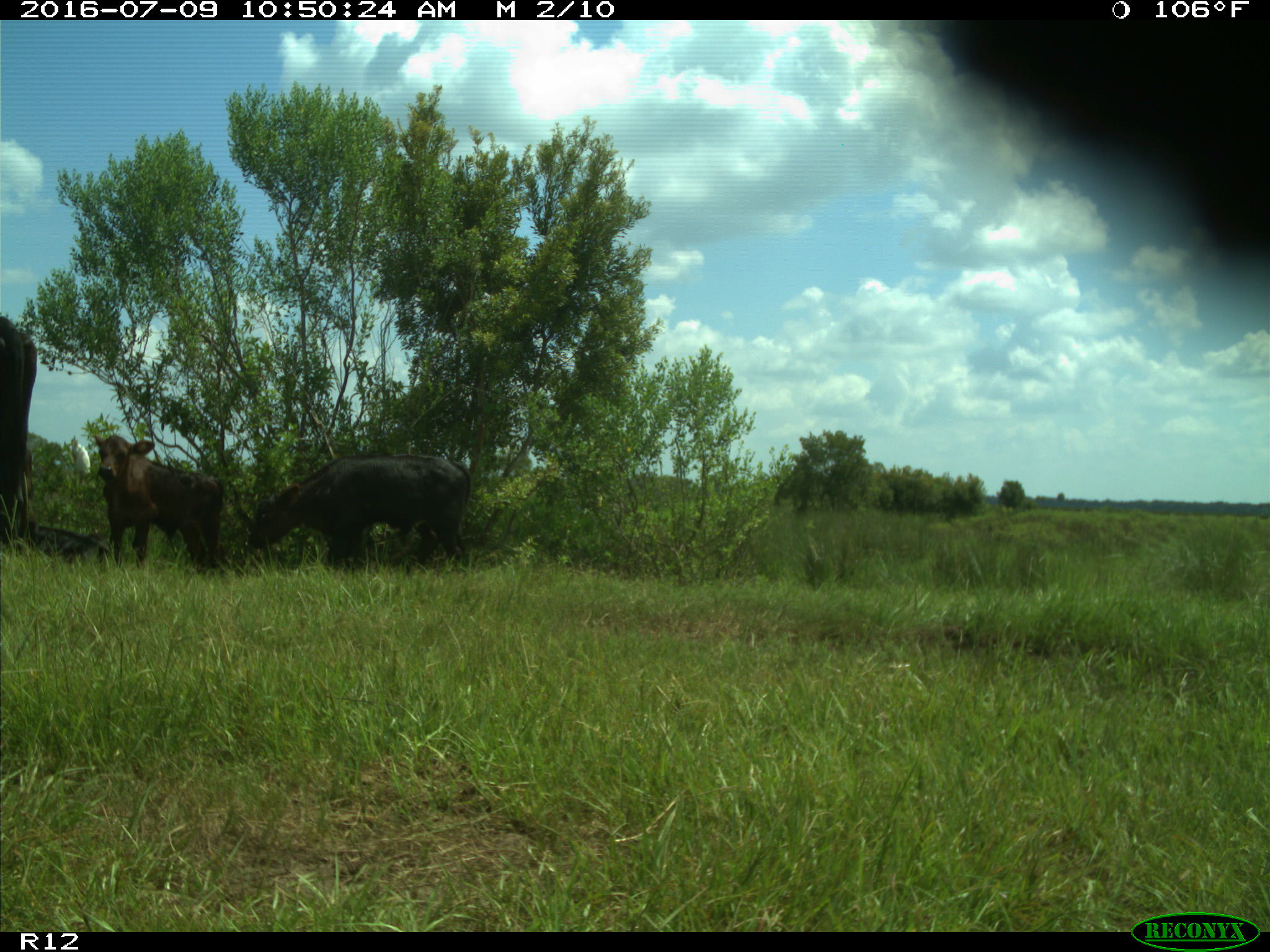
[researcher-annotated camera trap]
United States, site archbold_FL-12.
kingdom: Animalia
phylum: Chordata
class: Mammalia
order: Artiodactyla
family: Bovidae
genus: Bos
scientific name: Bos taurus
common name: domestic cow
Bos taurus (domestic cow).